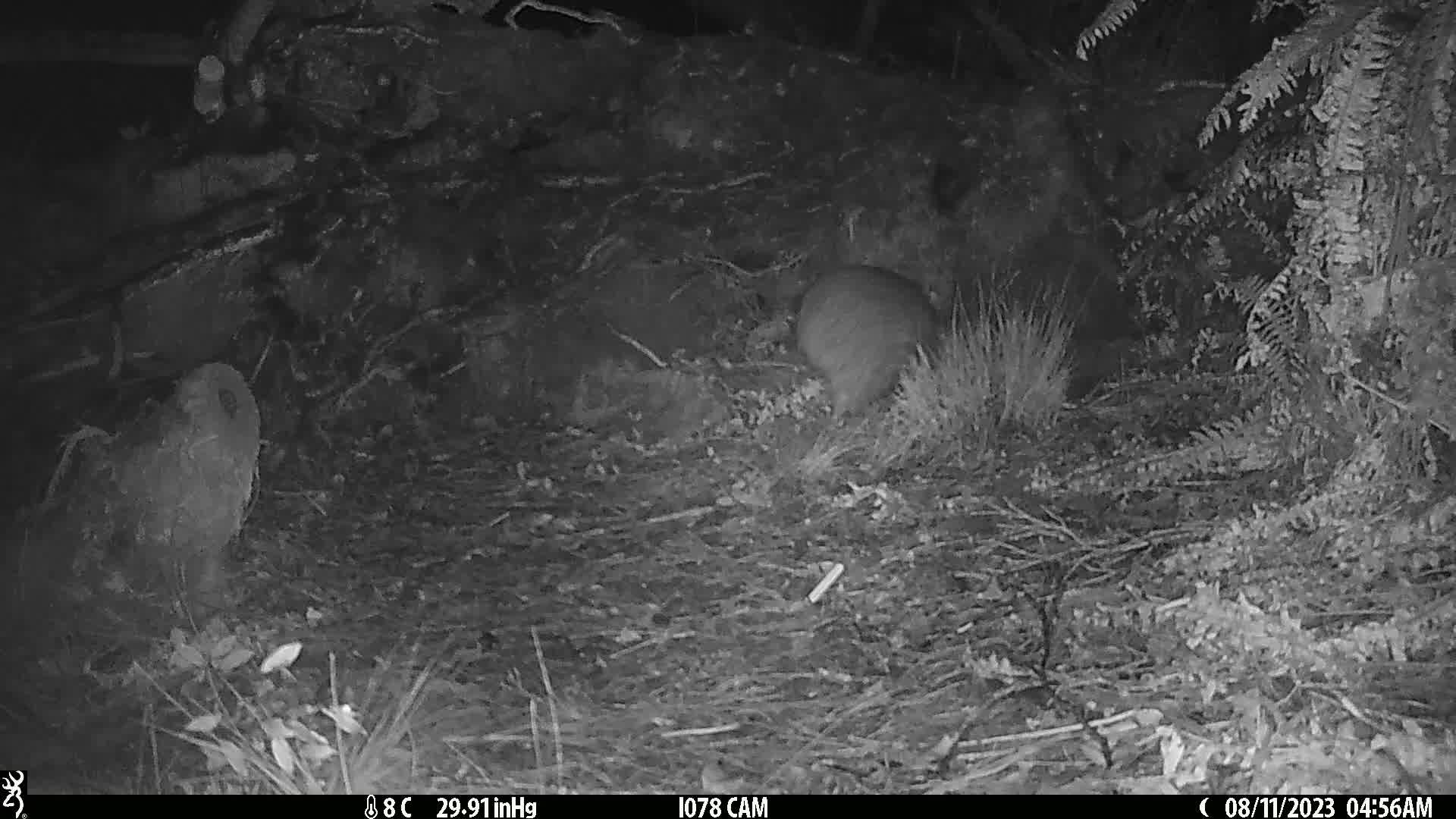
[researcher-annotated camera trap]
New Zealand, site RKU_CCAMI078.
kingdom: Animalia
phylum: Chordata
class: Aves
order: Apterygiformes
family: Apterygidae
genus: Apteryx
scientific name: Apteryx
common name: kiwi